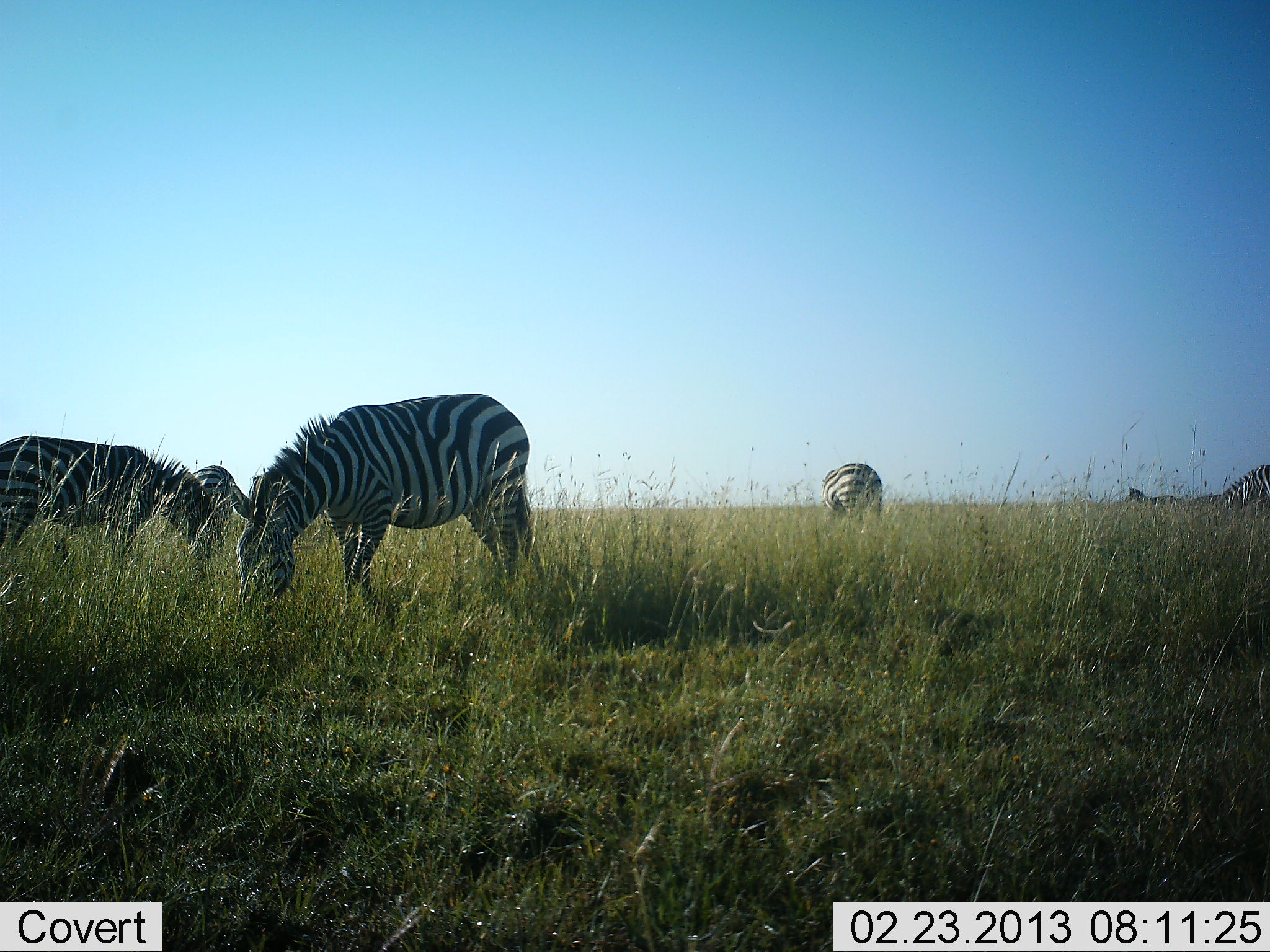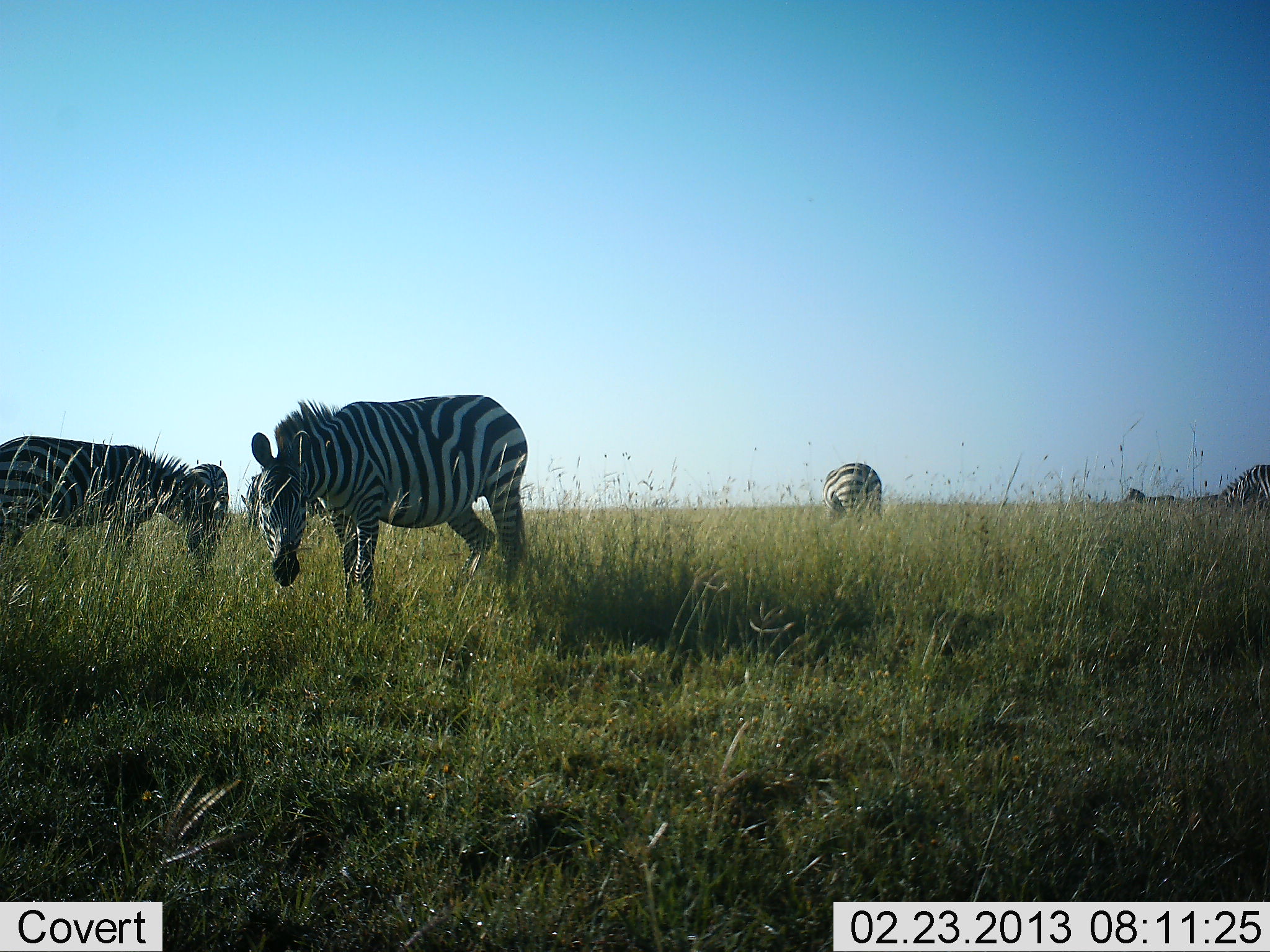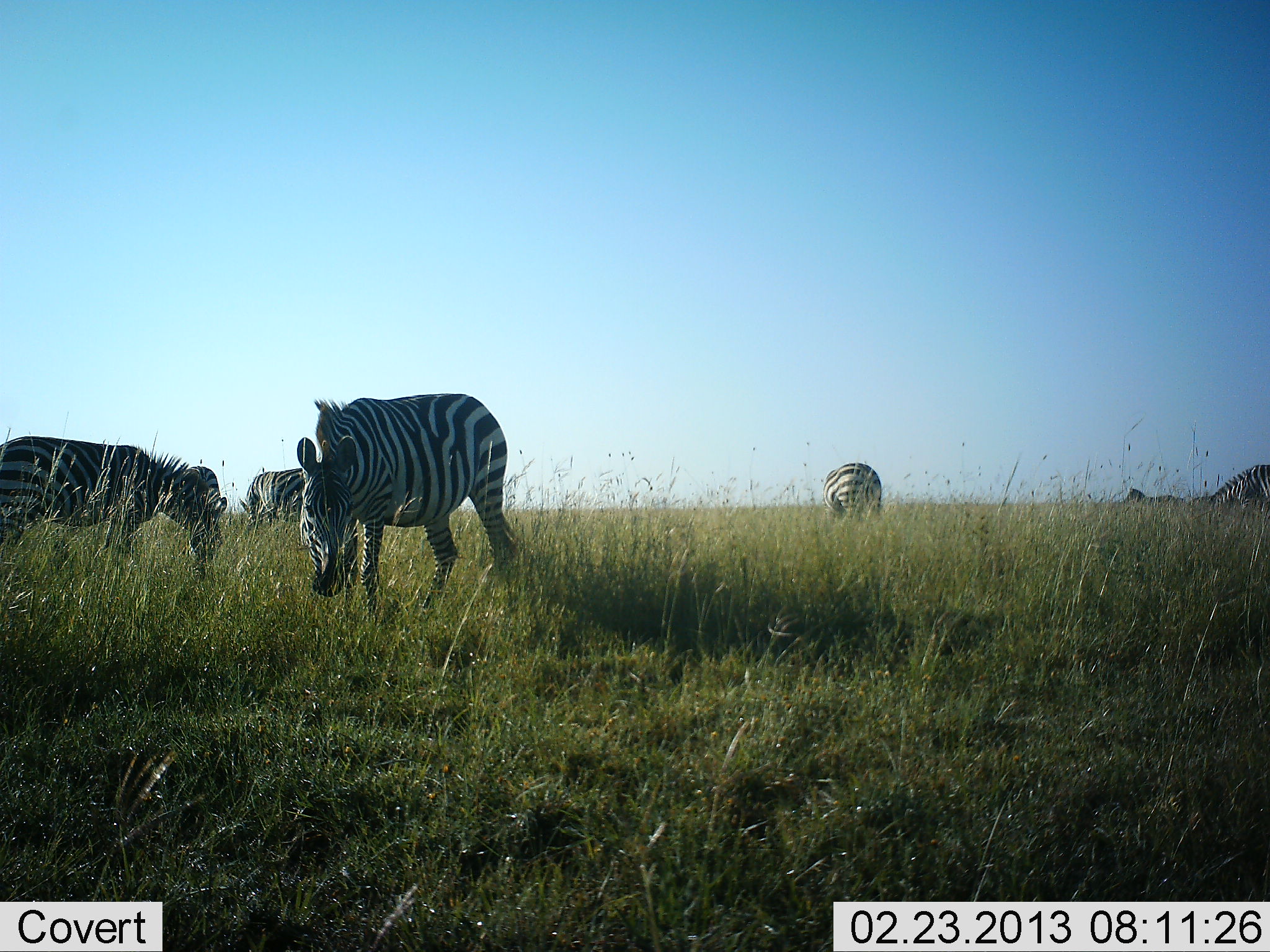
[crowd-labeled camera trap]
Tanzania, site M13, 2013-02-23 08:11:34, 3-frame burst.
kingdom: Animalia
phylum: Chordata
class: Mammalia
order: Perissodactyla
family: Equidae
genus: Equus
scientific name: Equus quagga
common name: plains zebra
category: zebra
Zebra (plains zebra) (Equus quagga), count 6. Behavior (volunteer vote fractions): standing 39%, resting 0%, moving 11%, interacting 0%. Young present (vote fraction): 0%. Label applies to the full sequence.